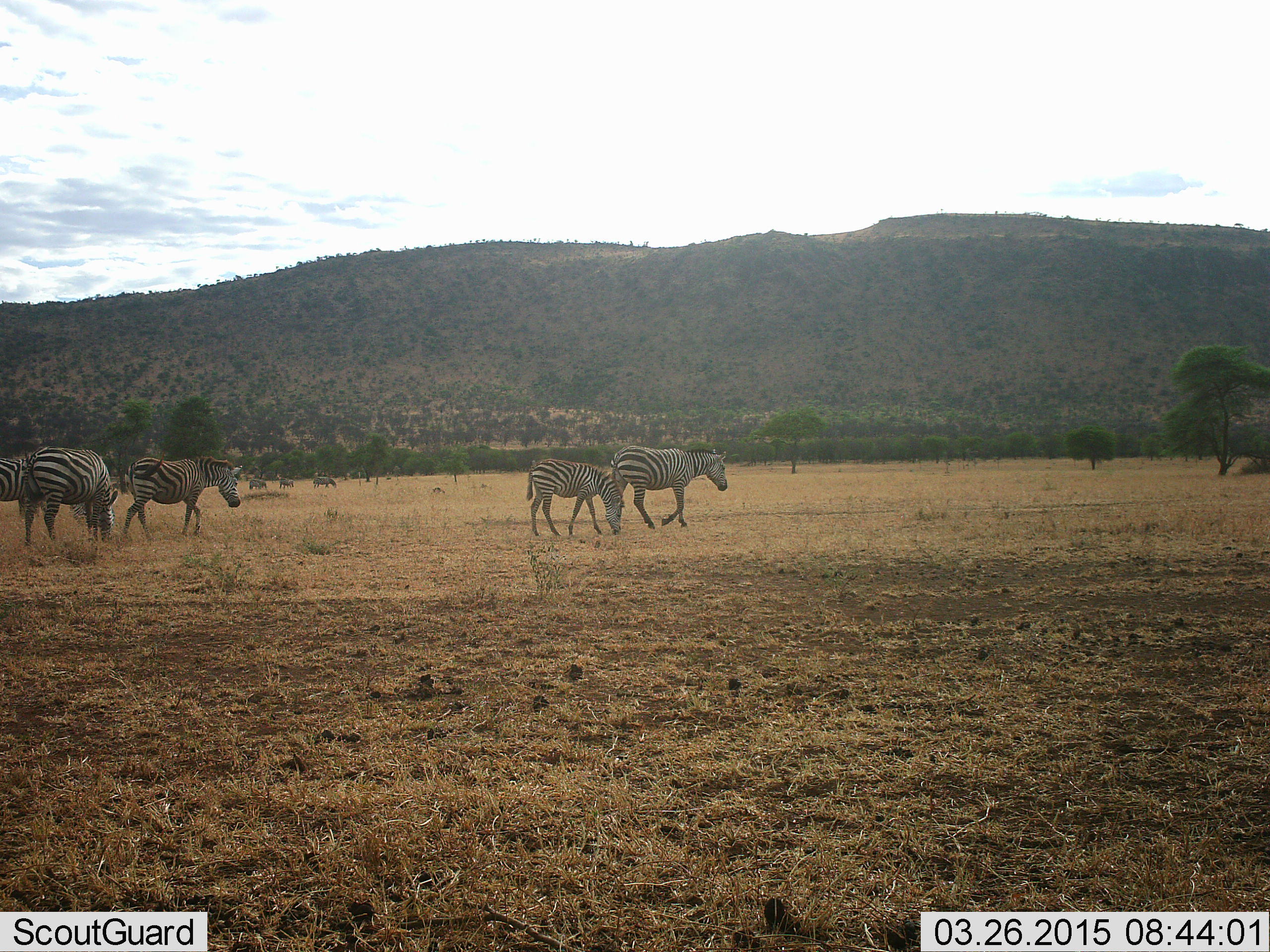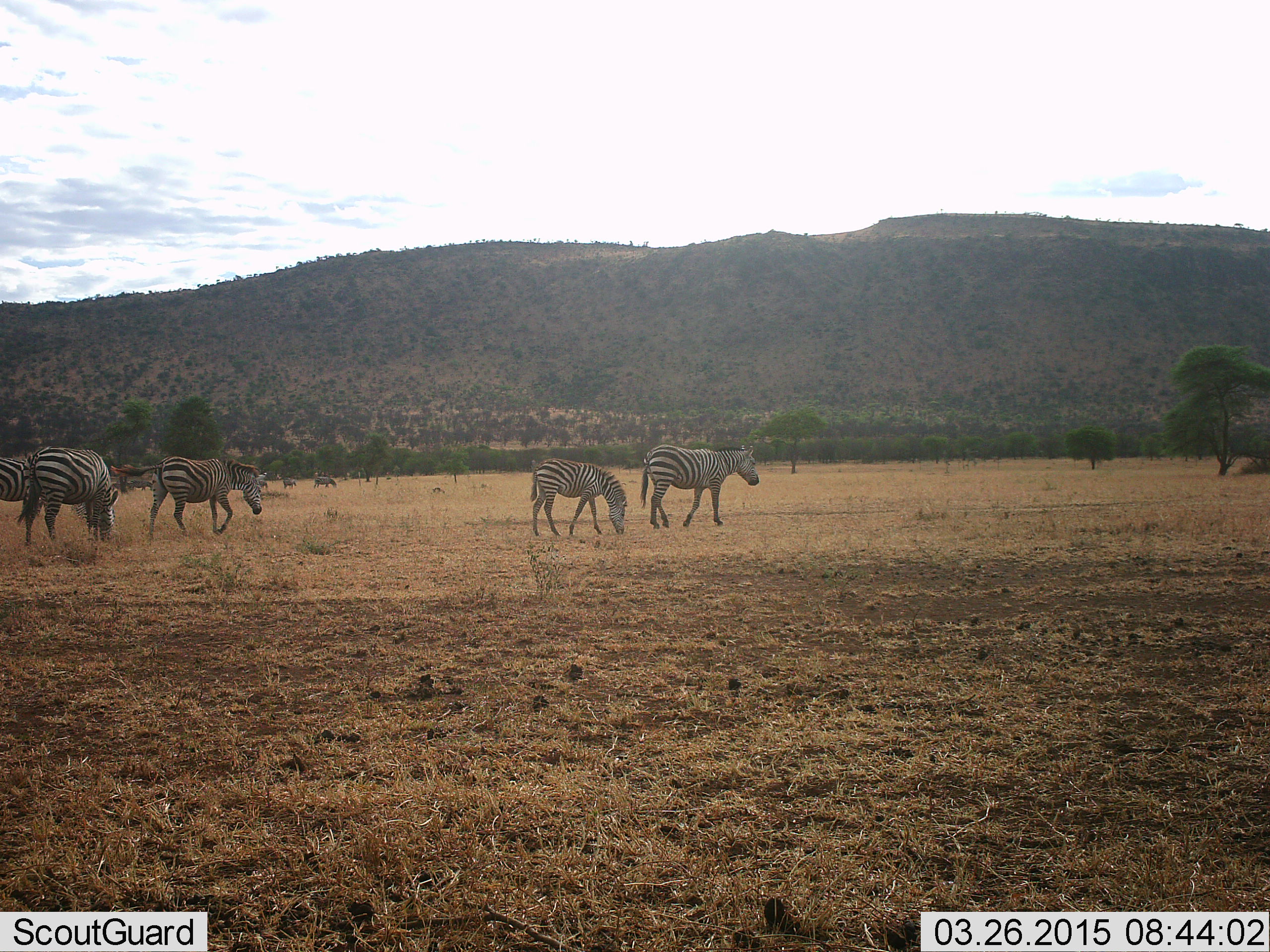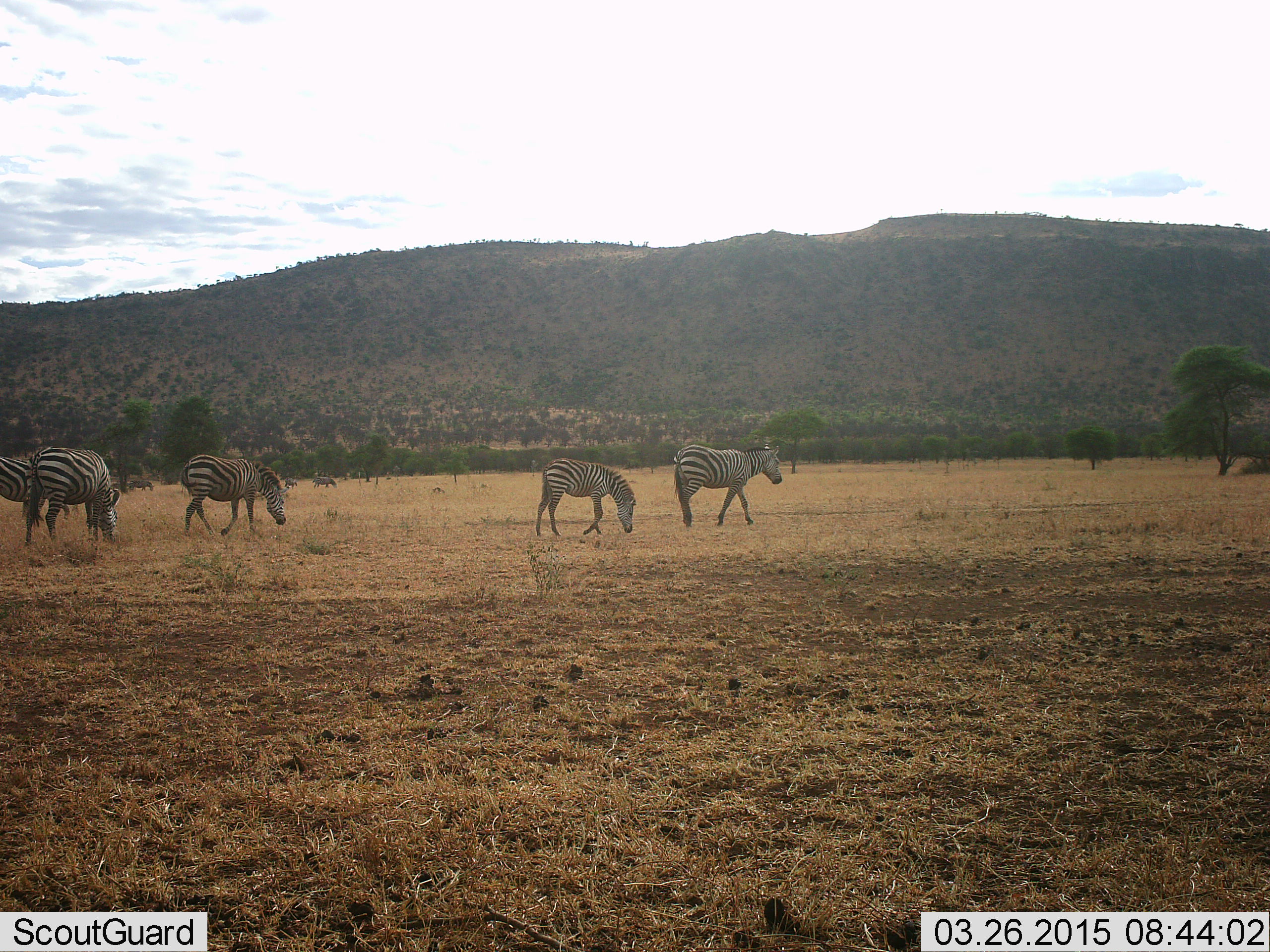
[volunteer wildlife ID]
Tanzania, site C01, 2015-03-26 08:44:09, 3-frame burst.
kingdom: Animalia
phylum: Chordata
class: Mammalia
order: Perissodactyla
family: Equidae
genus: Equus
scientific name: Equus quagga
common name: plains zebra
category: zebra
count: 7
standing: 30%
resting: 0%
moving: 100%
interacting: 0%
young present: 30%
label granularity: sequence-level